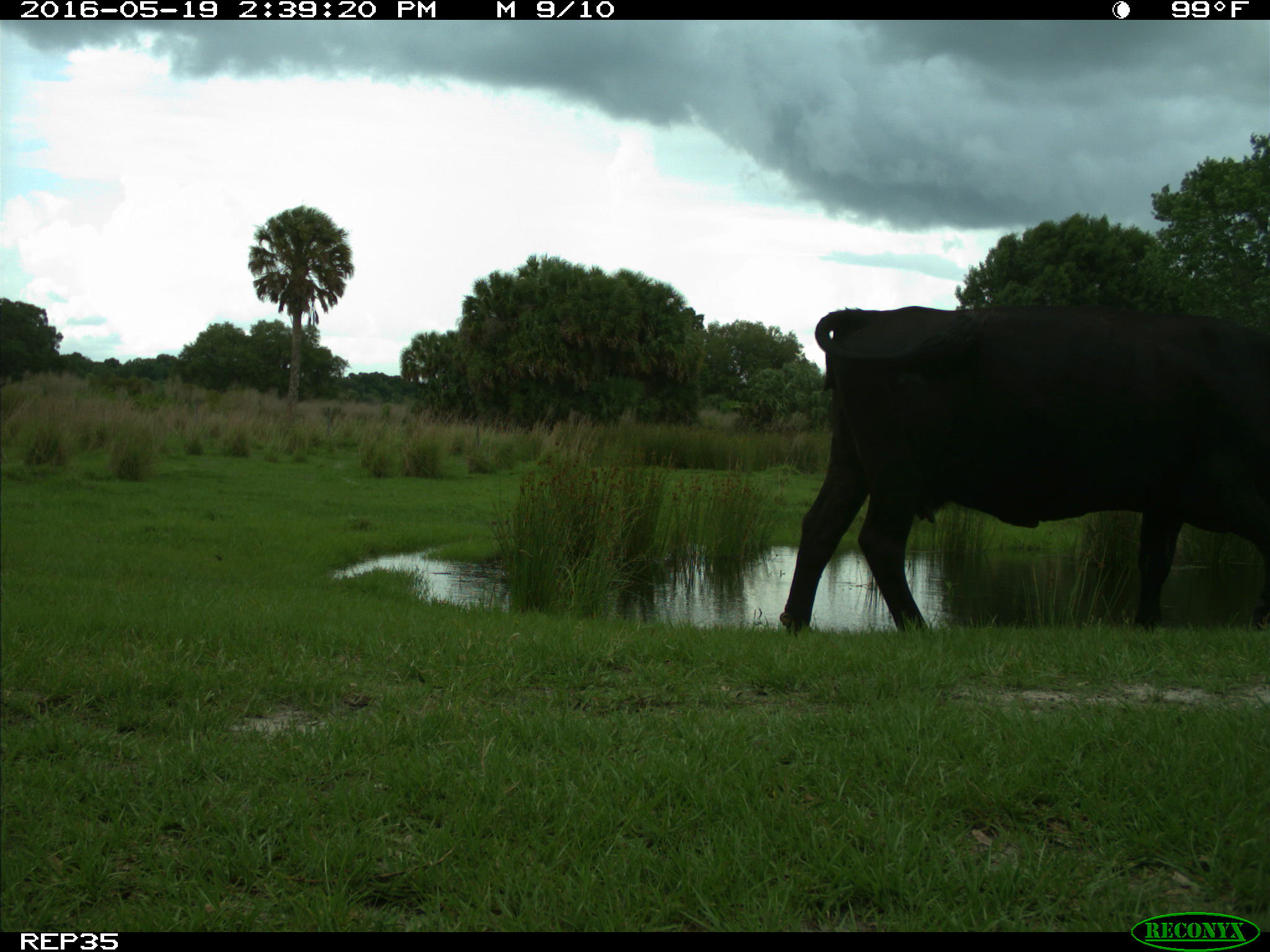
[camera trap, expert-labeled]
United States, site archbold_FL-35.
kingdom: Animalia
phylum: Chordata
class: Mammalia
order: Artiodactyla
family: Bovidae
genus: Bos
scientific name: Bos taurus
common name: domestic cow